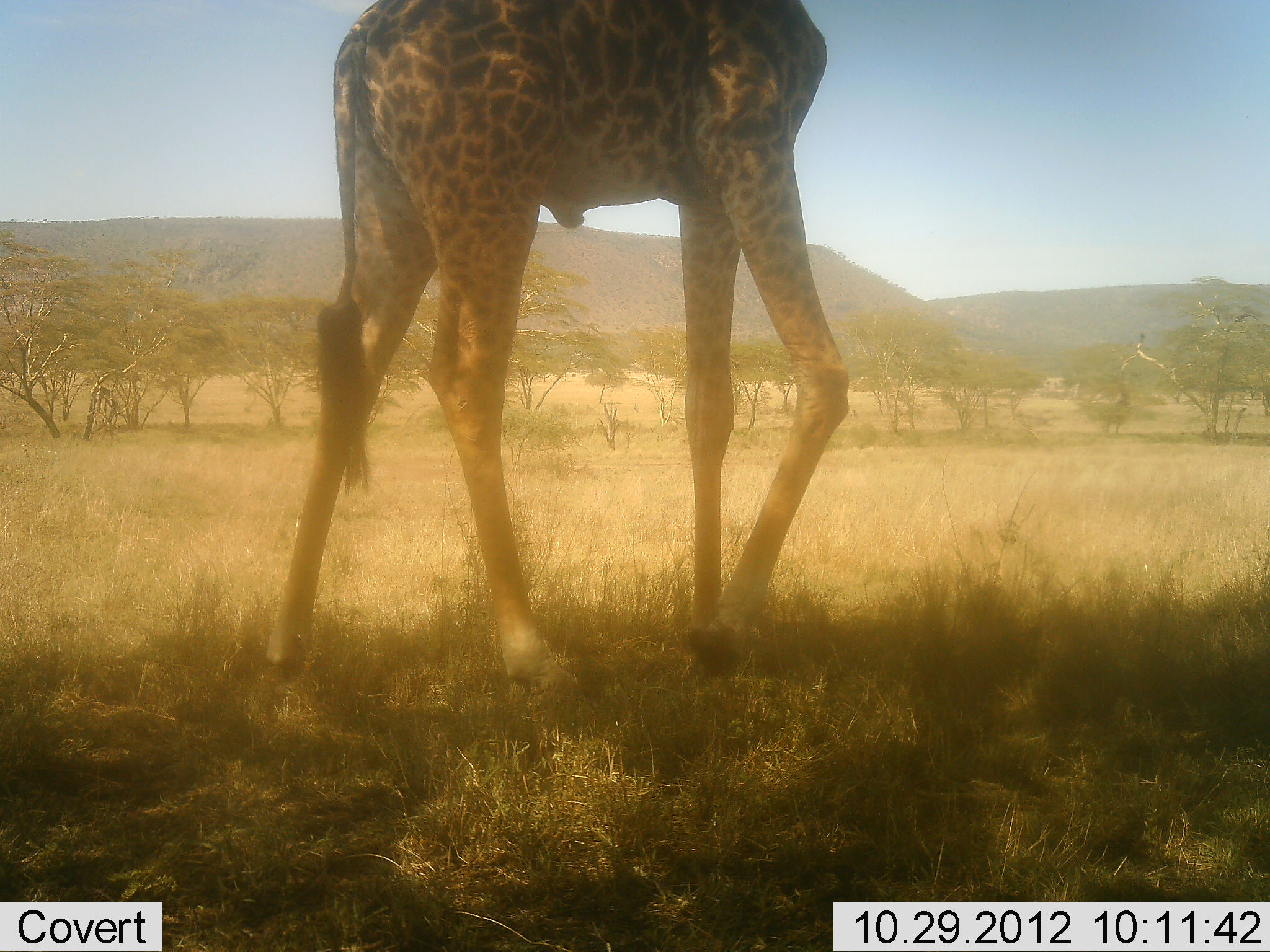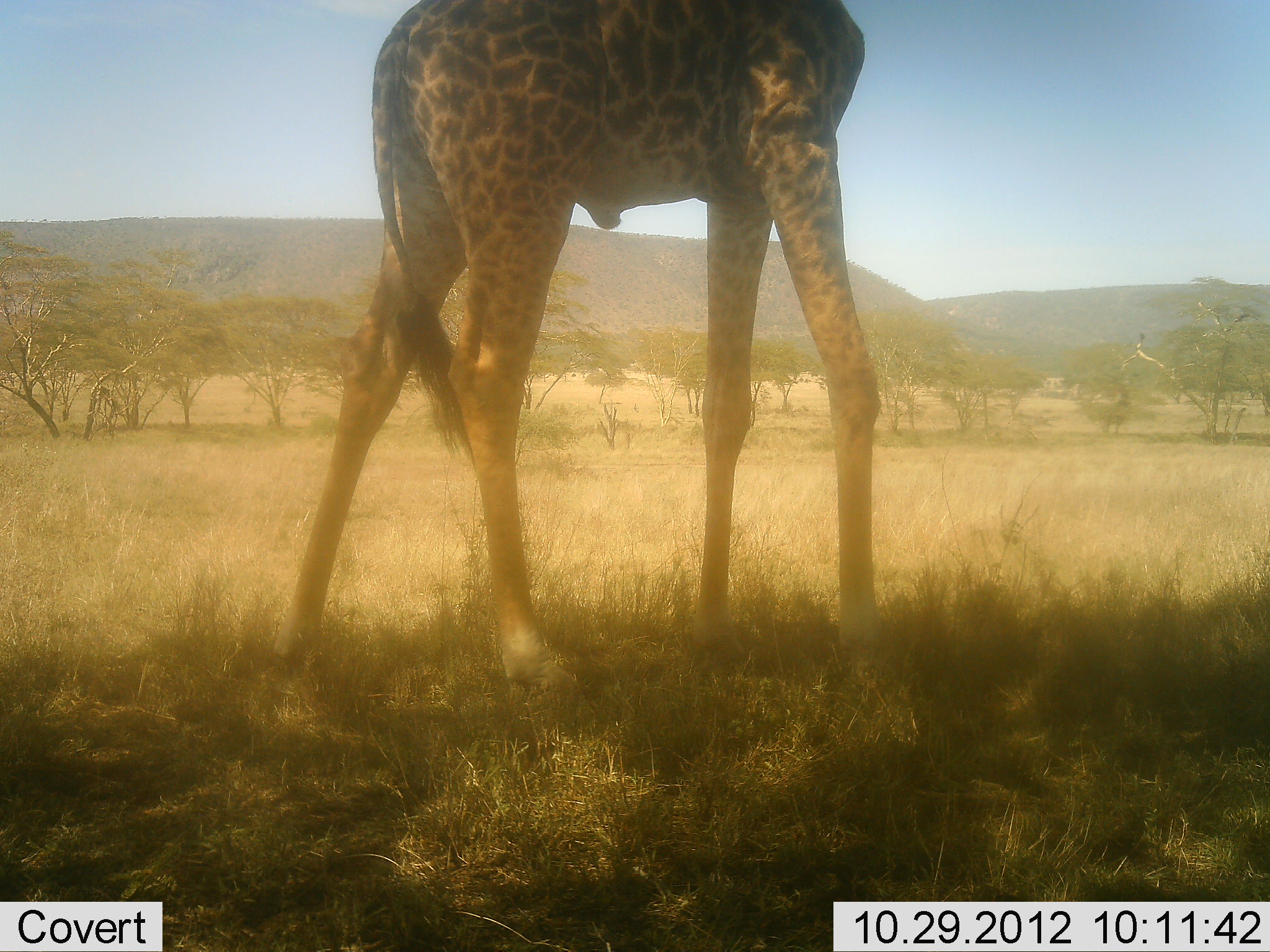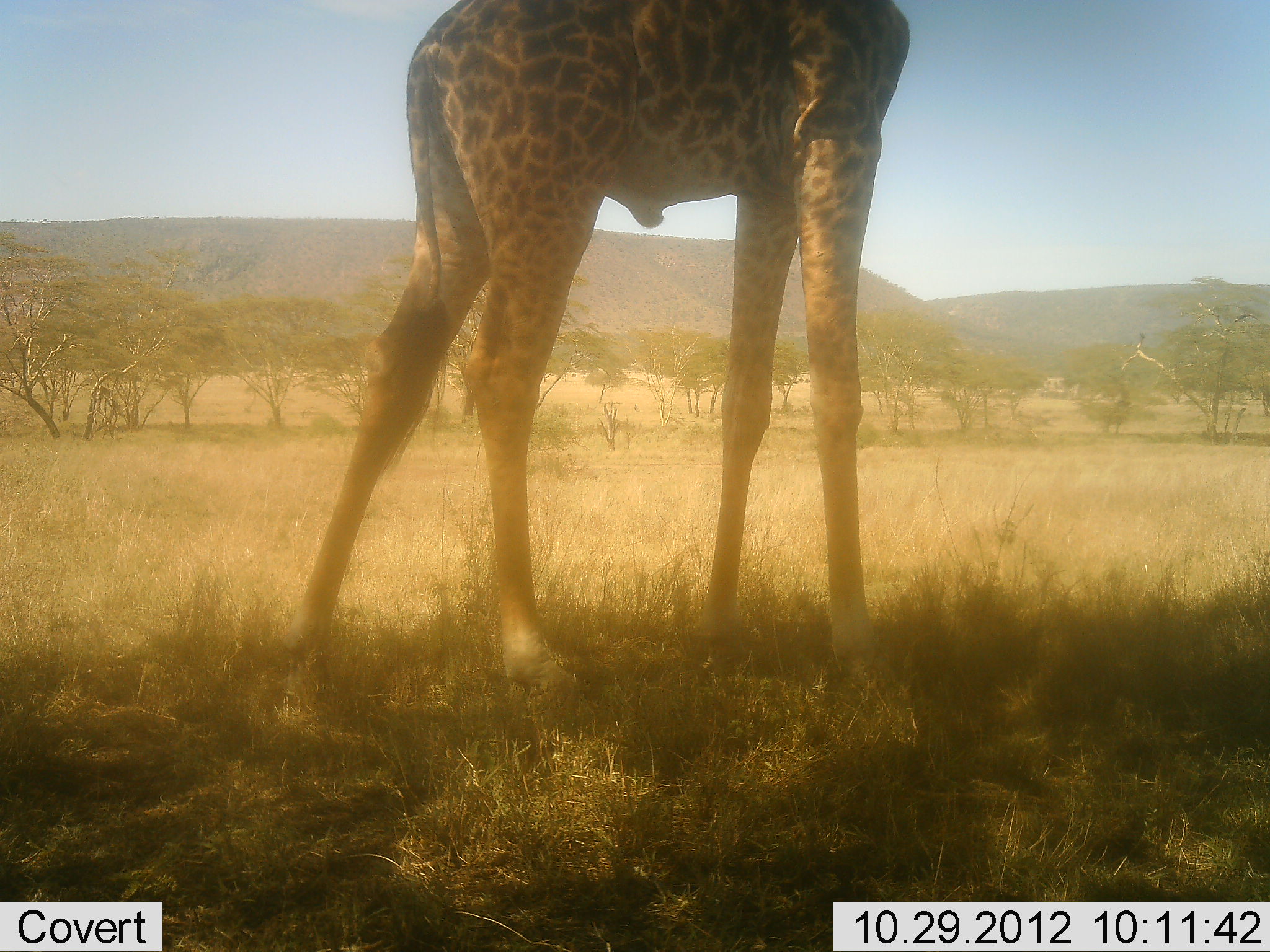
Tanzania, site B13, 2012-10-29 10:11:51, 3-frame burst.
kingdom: Animalia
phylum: Chordata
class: Mammalia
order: Artiodactyla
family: Giraffidae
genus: Giraffa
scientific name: Giraffa camelopardalis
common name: giraffe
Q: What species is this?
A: Giraffe (Giraffa camelopardalis).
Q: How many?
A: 1.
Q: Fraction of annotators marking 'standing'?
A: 50%.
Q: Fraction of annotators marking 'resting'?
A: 0%.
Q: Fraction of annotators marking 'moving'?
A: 40%.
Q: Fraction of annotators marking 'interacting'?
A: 0%.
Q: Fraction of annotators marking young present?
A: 0%.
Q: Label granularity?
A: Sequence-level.